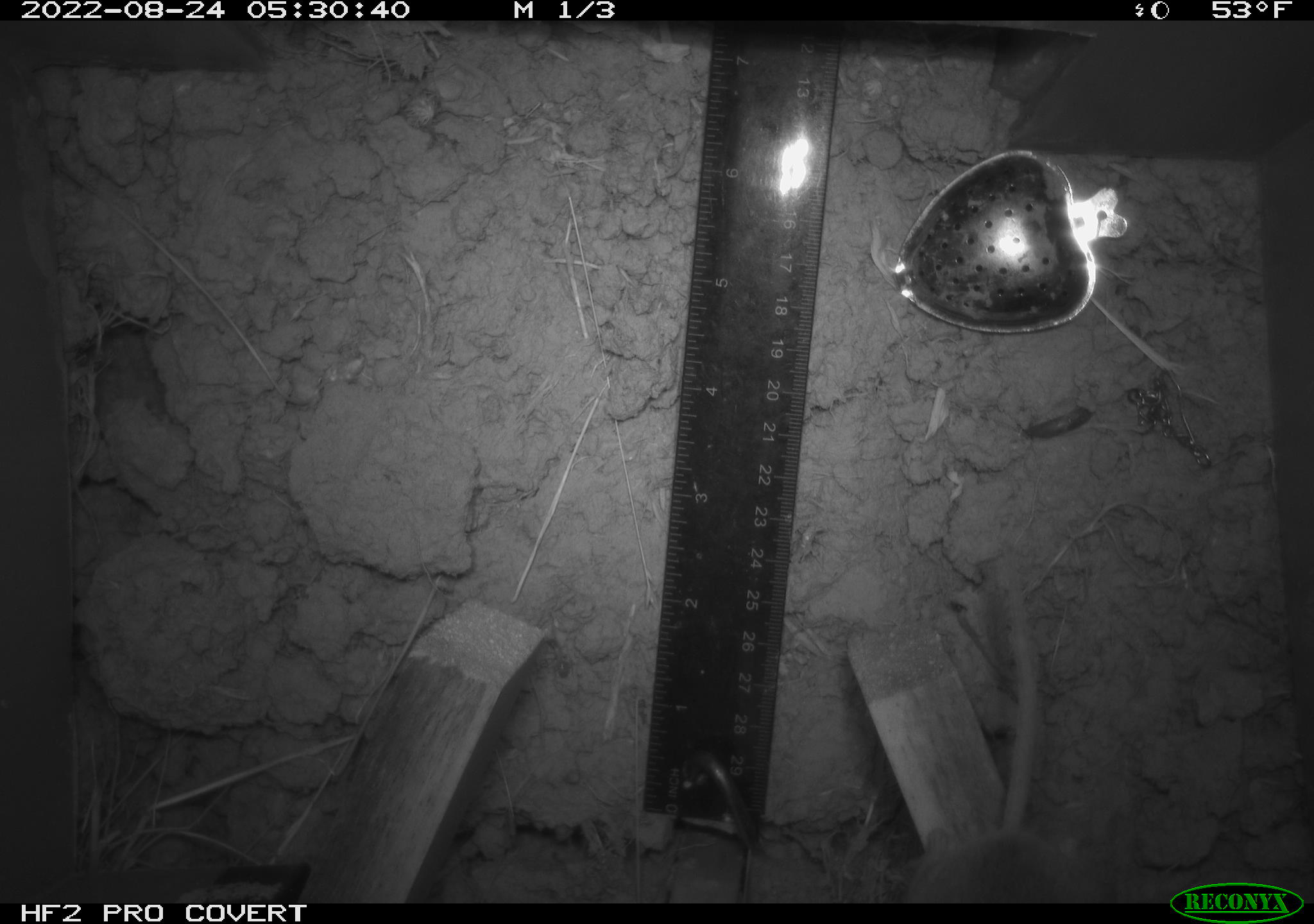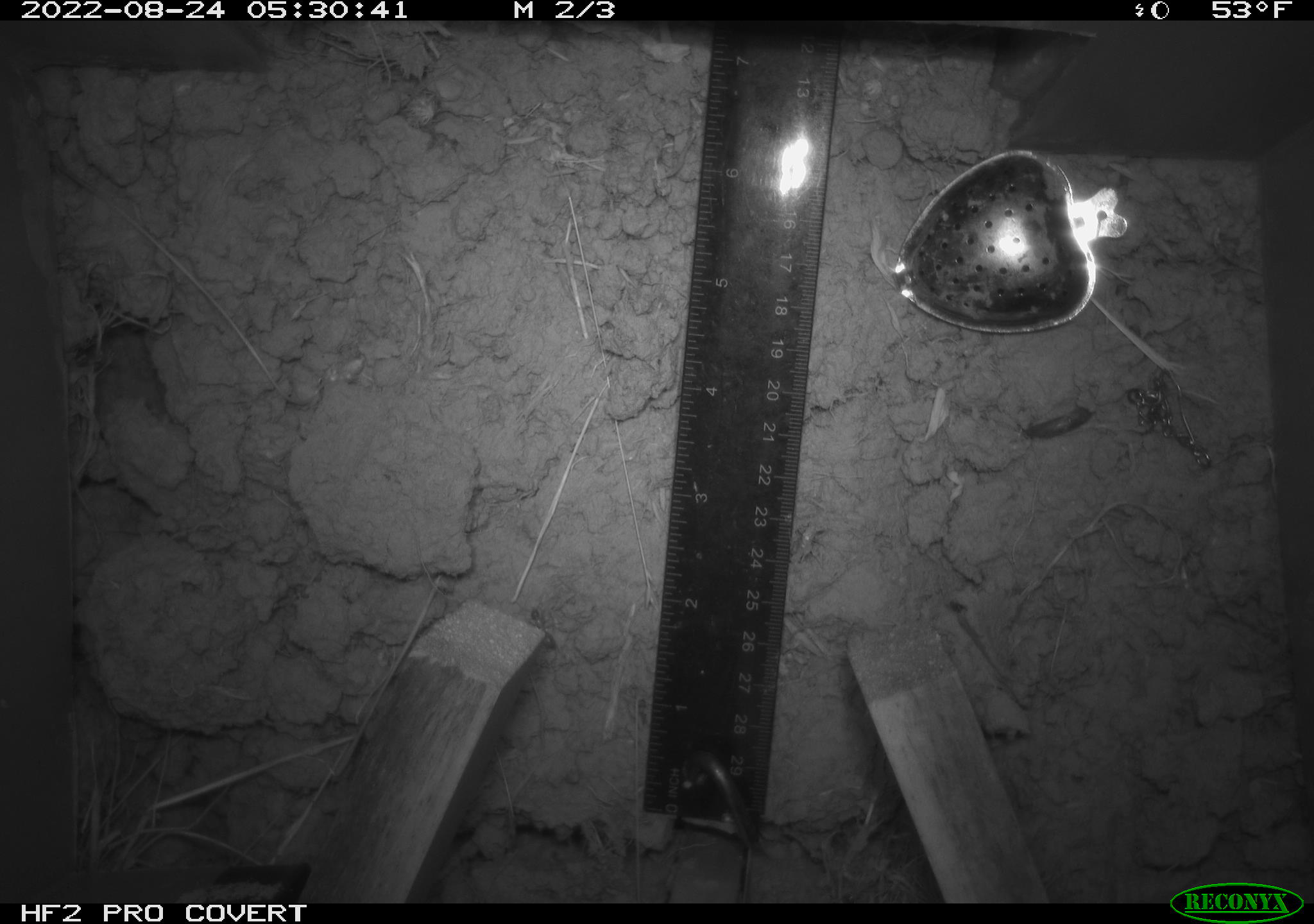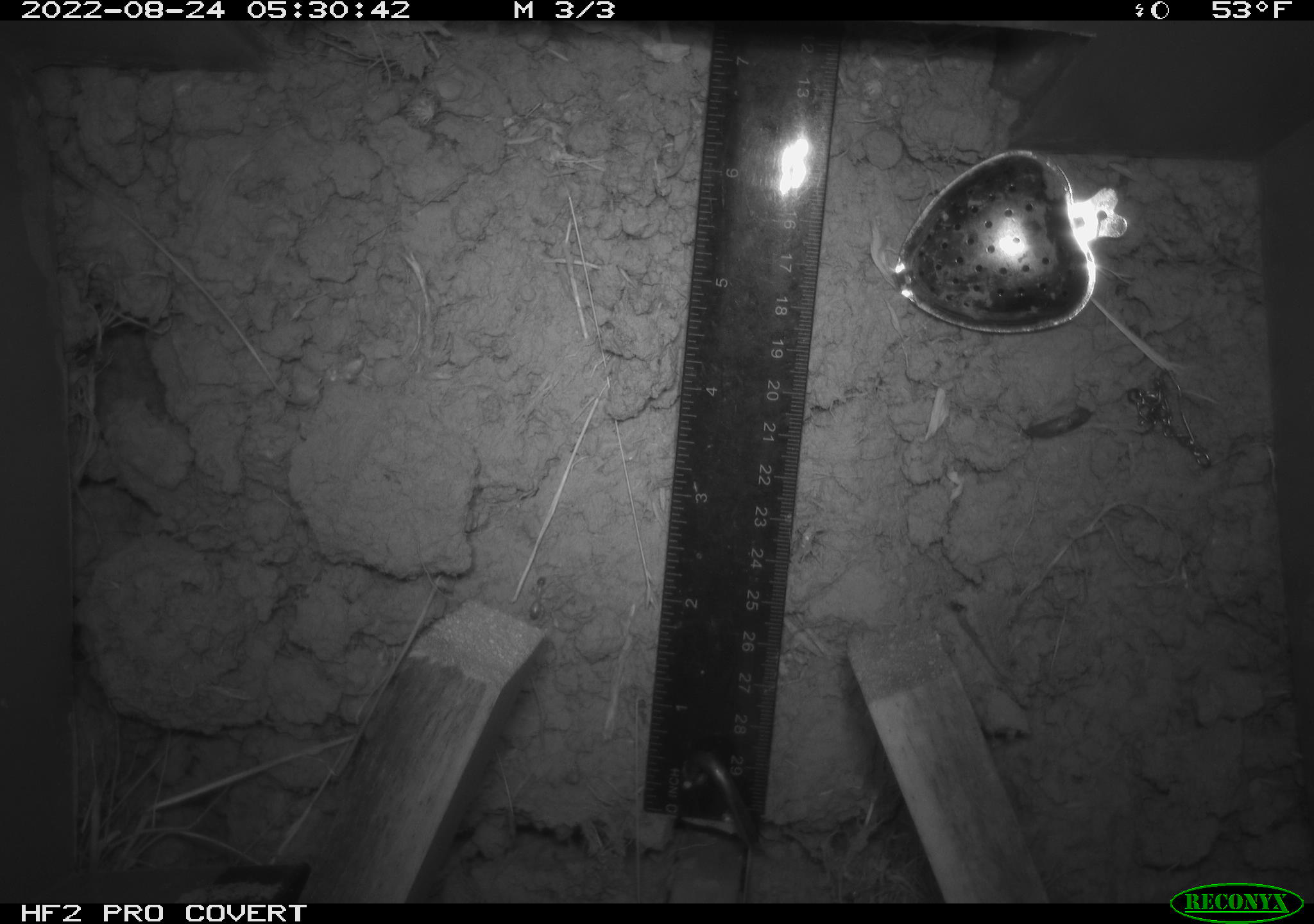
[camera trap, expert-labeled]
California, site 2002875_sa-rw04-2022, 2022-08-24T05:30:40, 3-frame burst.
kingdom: Animalia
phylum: Chordata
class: Mammalia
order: Rodentia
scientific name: Rodentia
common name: mouse species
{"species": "mouse species (Rodentia)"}